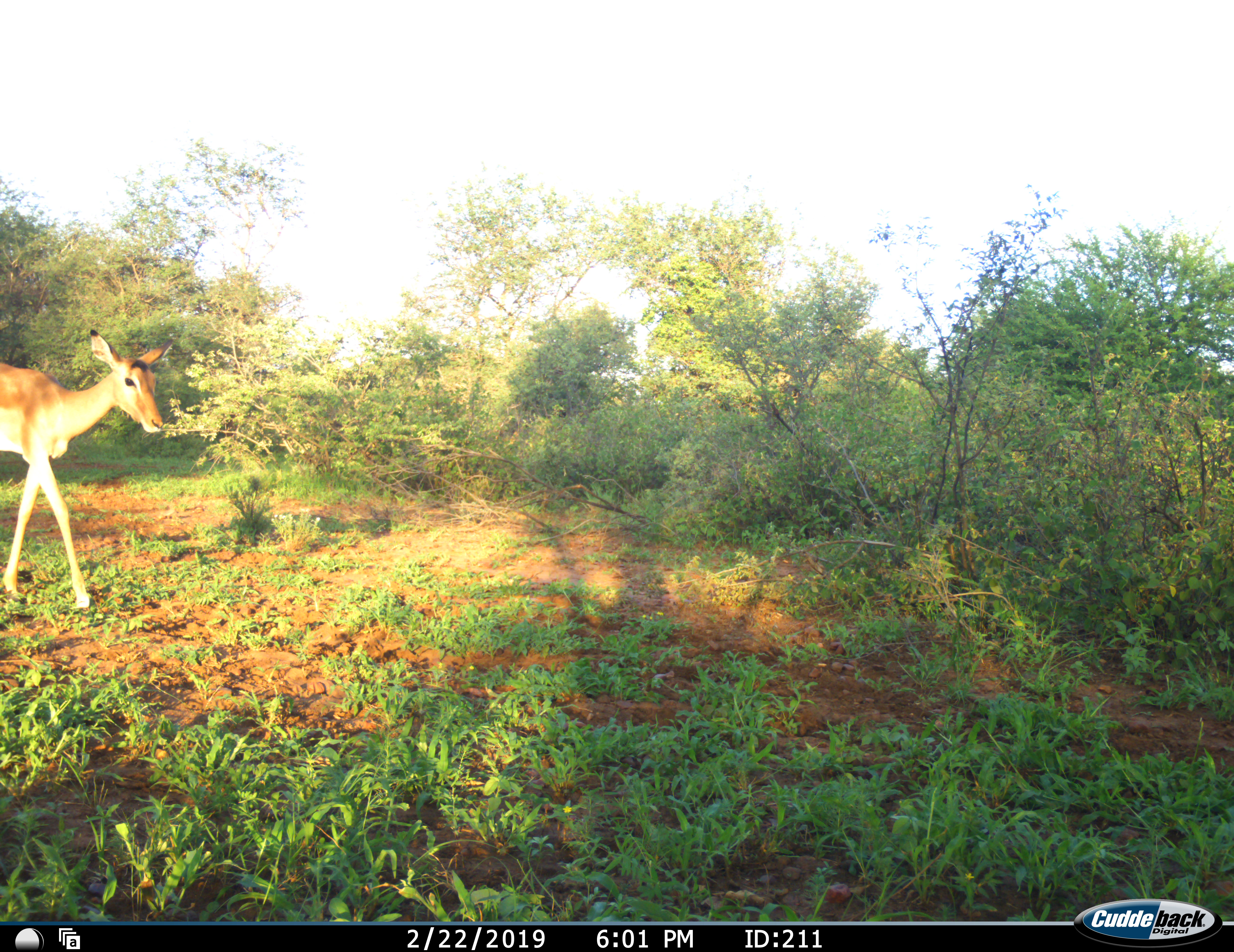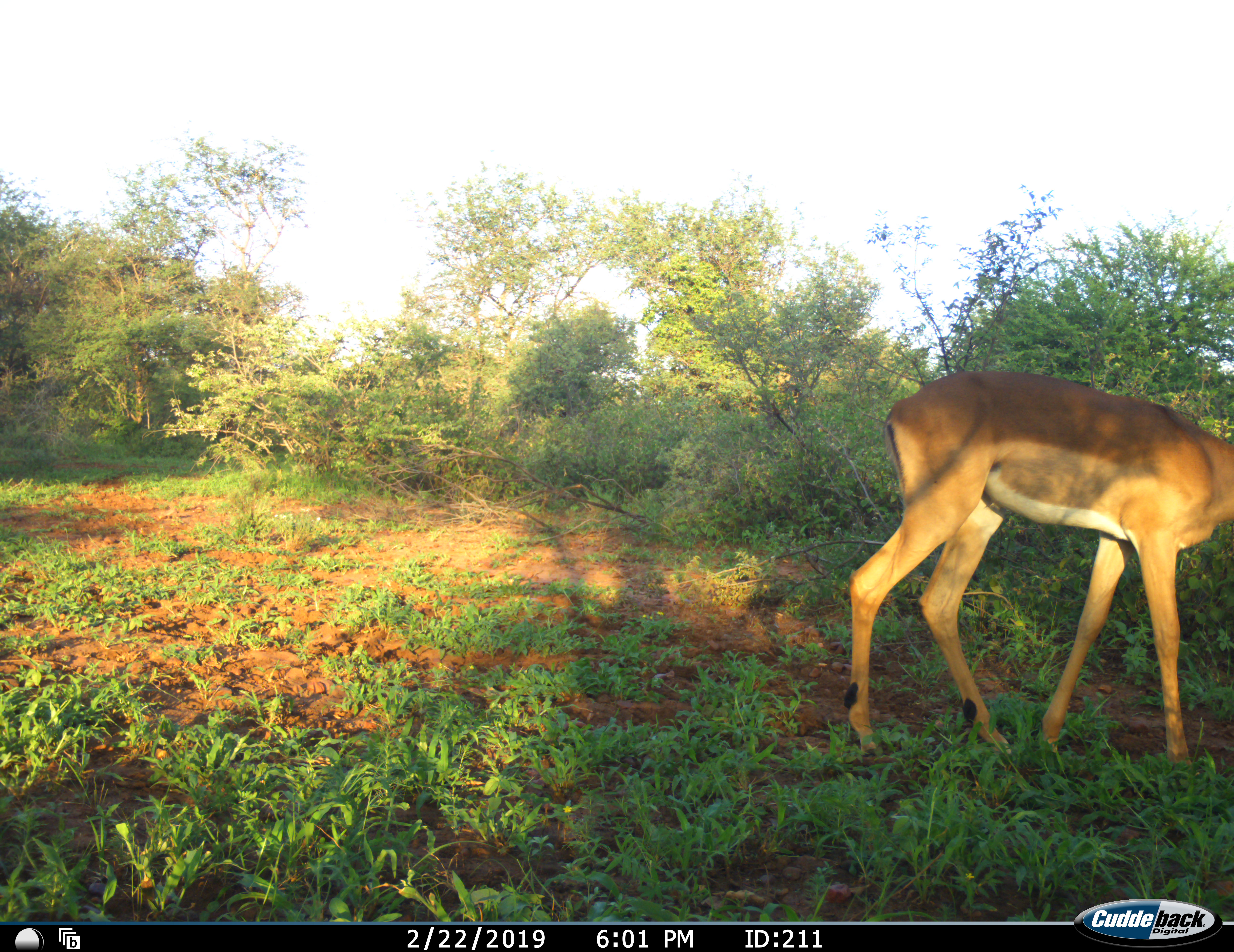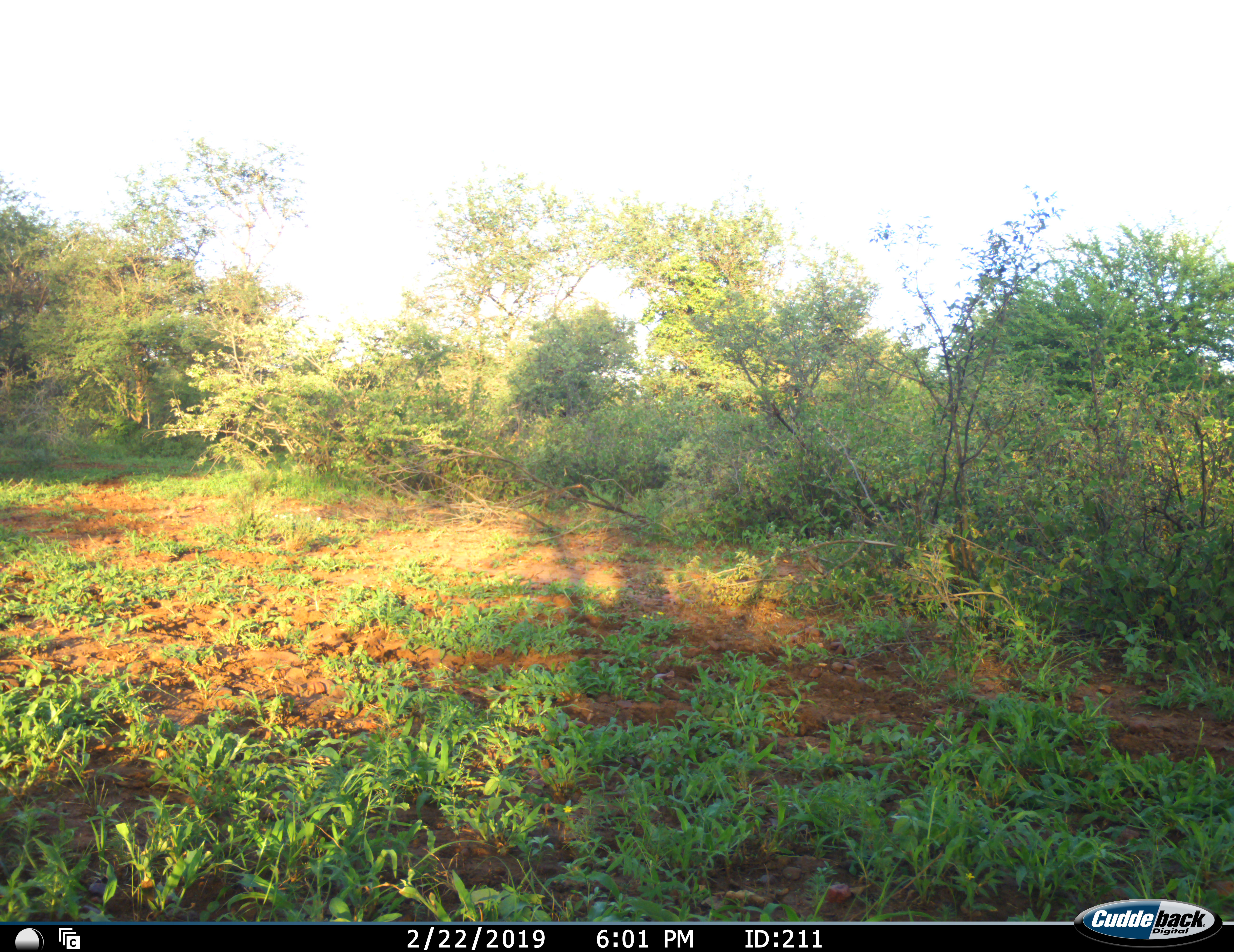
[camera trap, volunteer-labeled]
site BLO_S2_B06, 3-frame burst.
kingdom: Animalia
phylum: Chordata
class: Mammalia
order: Artiodactyla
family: Bovidae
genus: Aepyceros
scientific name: Aepyceros melampus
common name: impala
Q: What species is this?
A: Impala (Aepyceros melampus).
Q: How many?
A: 1.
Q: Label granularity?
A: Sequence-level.